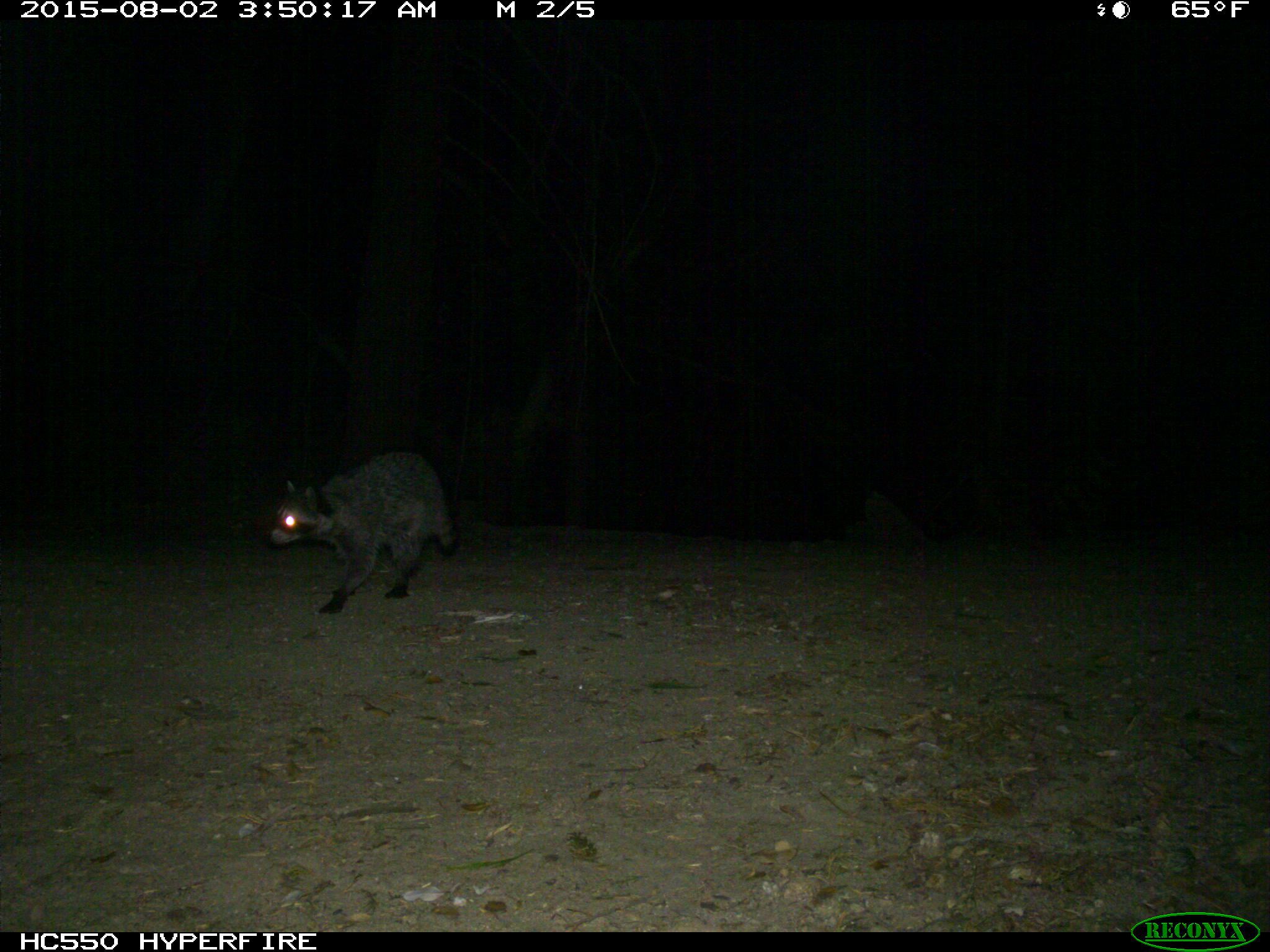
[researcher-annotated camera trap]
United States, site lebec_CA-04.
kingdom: Animalia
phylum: Chordata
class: Mammalia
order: Carnivora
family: Procyonidae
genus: Procyon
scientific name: Procyon lotor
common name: common raccoon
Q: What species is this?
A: Procyon lotor (common raccoon).